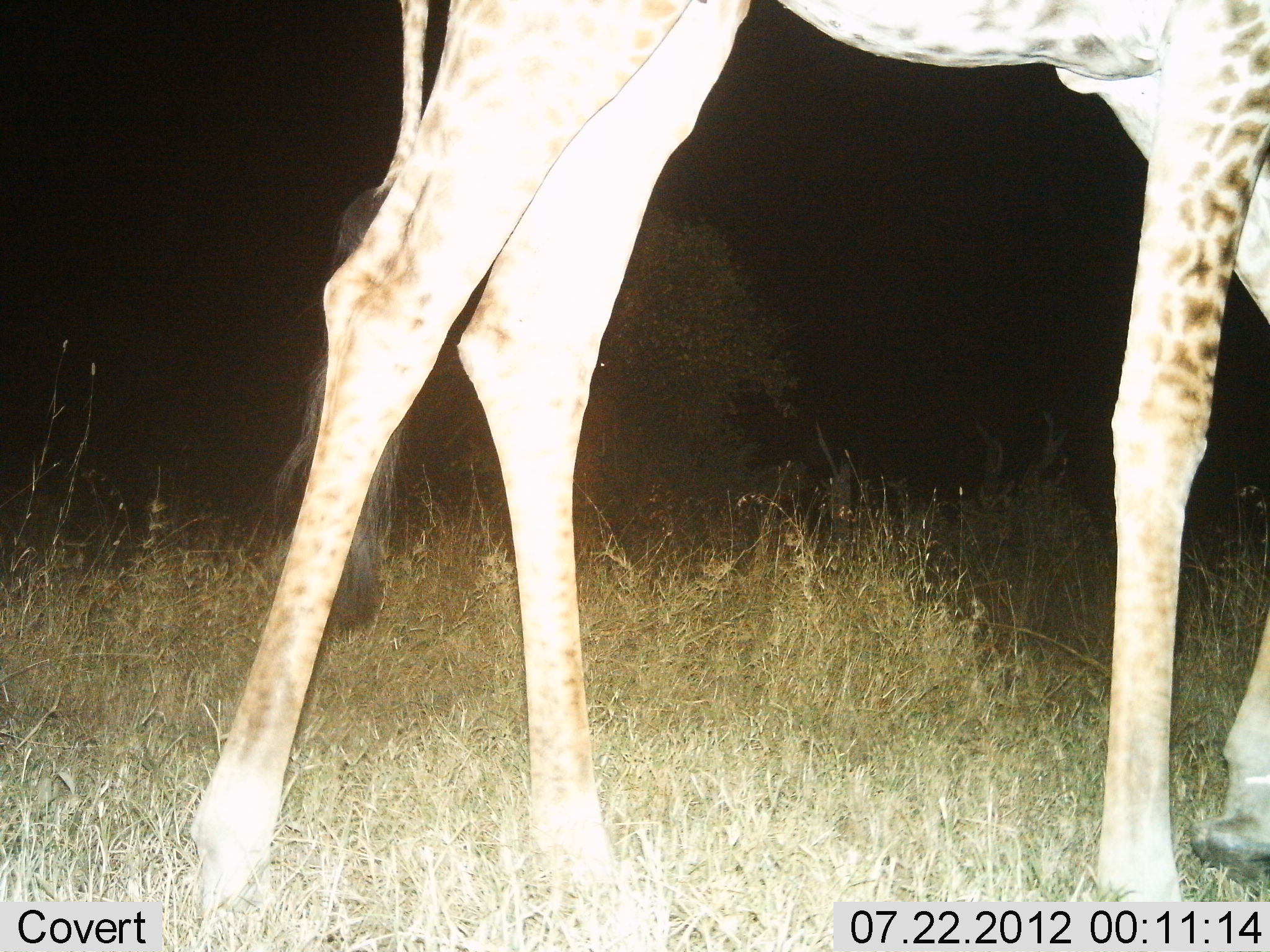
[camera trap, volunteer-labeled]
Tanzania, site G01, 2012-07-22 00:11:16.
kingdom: Animalia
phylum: Chordata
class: Mammalia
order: Artiodactyla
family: Giraffidae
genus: Giraffa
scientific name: Giraffa camelopardalis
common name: giraffe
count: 1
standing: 10%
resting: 10%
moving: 90%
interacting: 0%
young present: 0%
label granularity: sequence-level